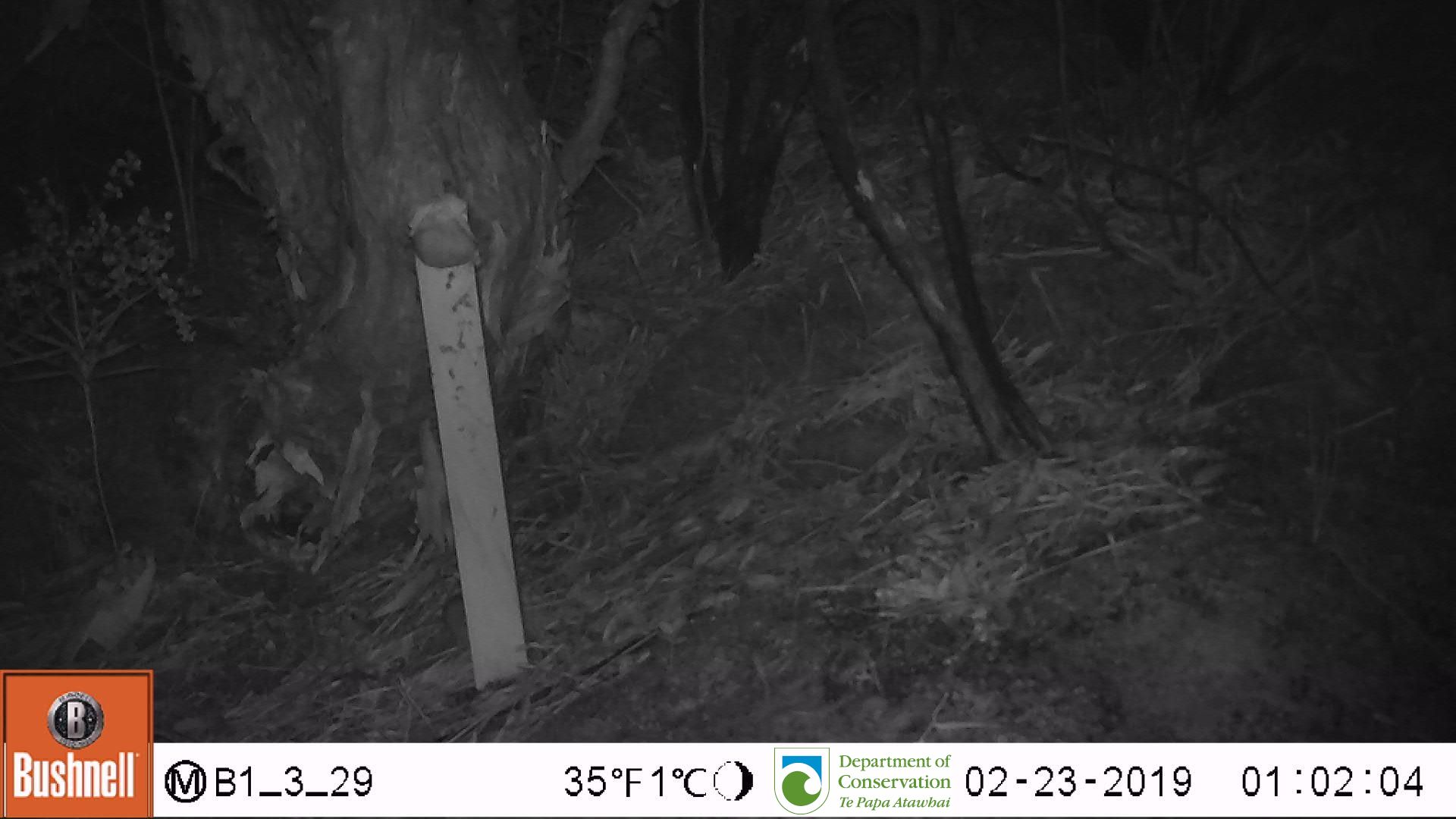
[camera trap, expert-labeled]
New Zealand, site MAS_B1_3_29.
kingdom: Animalia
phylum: Chordata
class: Mammalia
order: Rodentia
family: Muridae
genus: Mus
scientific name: Mus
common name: mouse